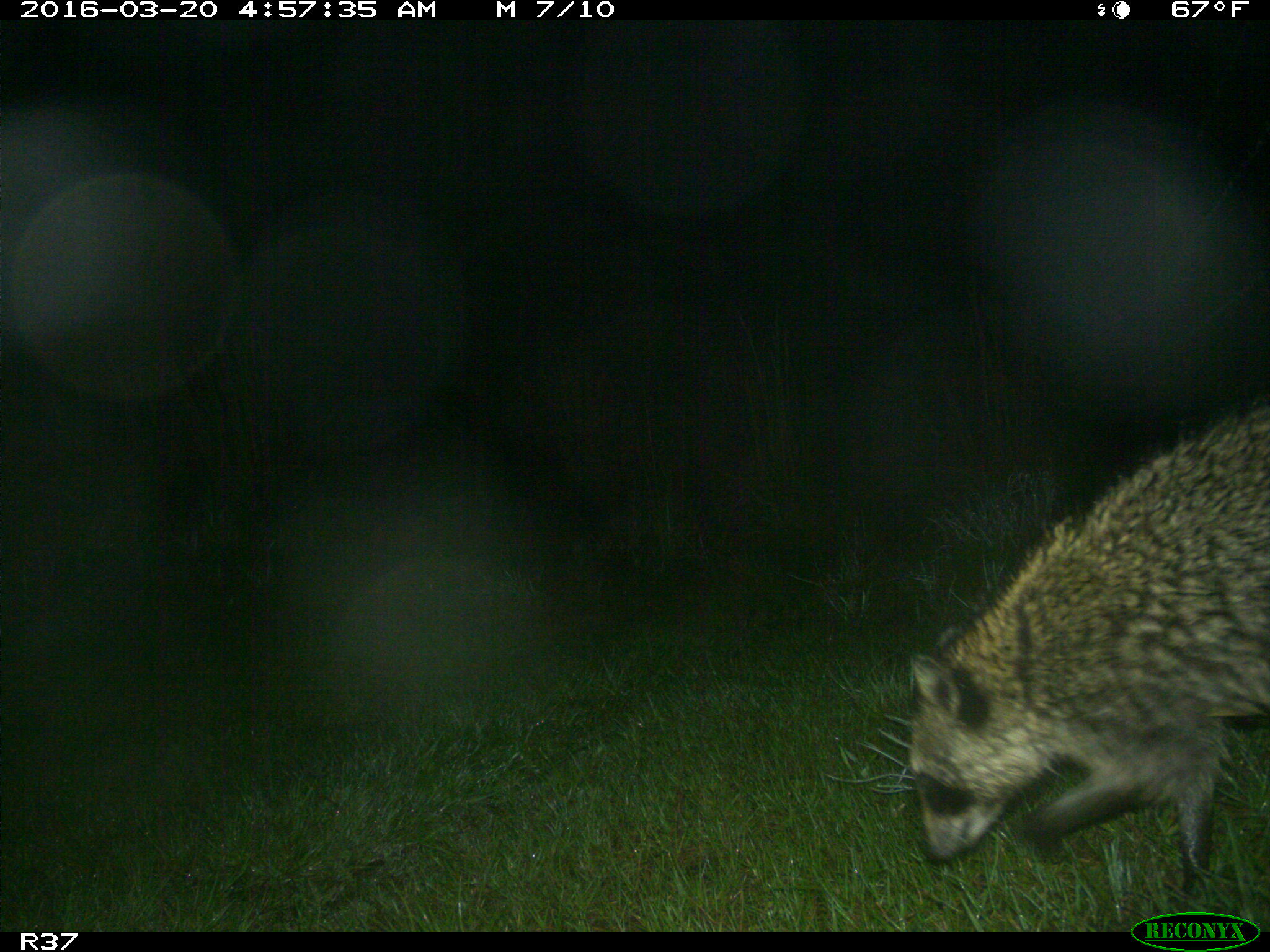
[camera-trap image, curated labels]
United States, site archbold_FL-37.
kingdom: Animalia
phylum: Chordata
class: Mammalia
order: Carnivora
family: Procyonidae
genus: Procyon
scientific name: Procyon lotor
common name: common raccoon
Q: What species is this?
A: Procyon lotor (common raccoon).